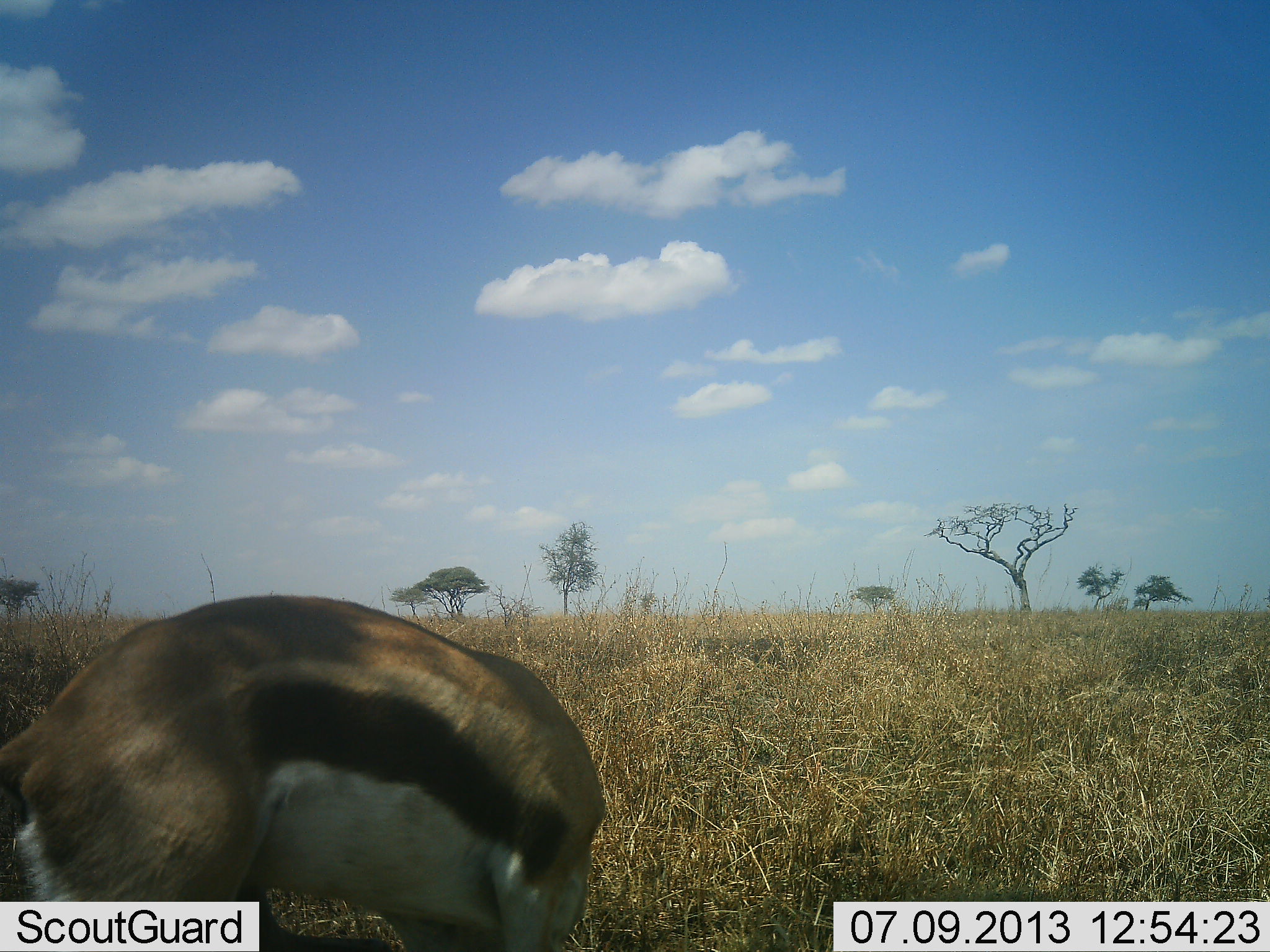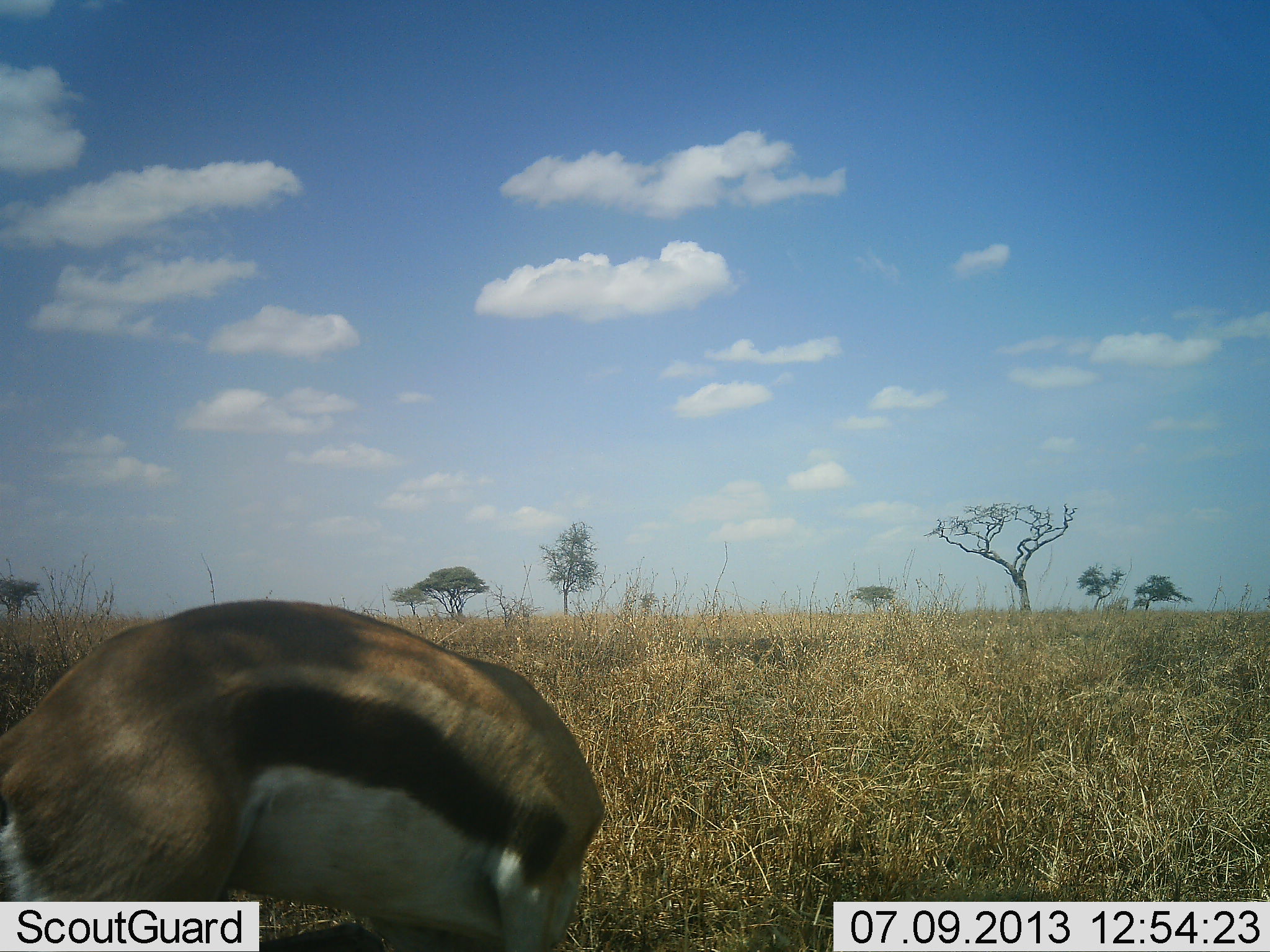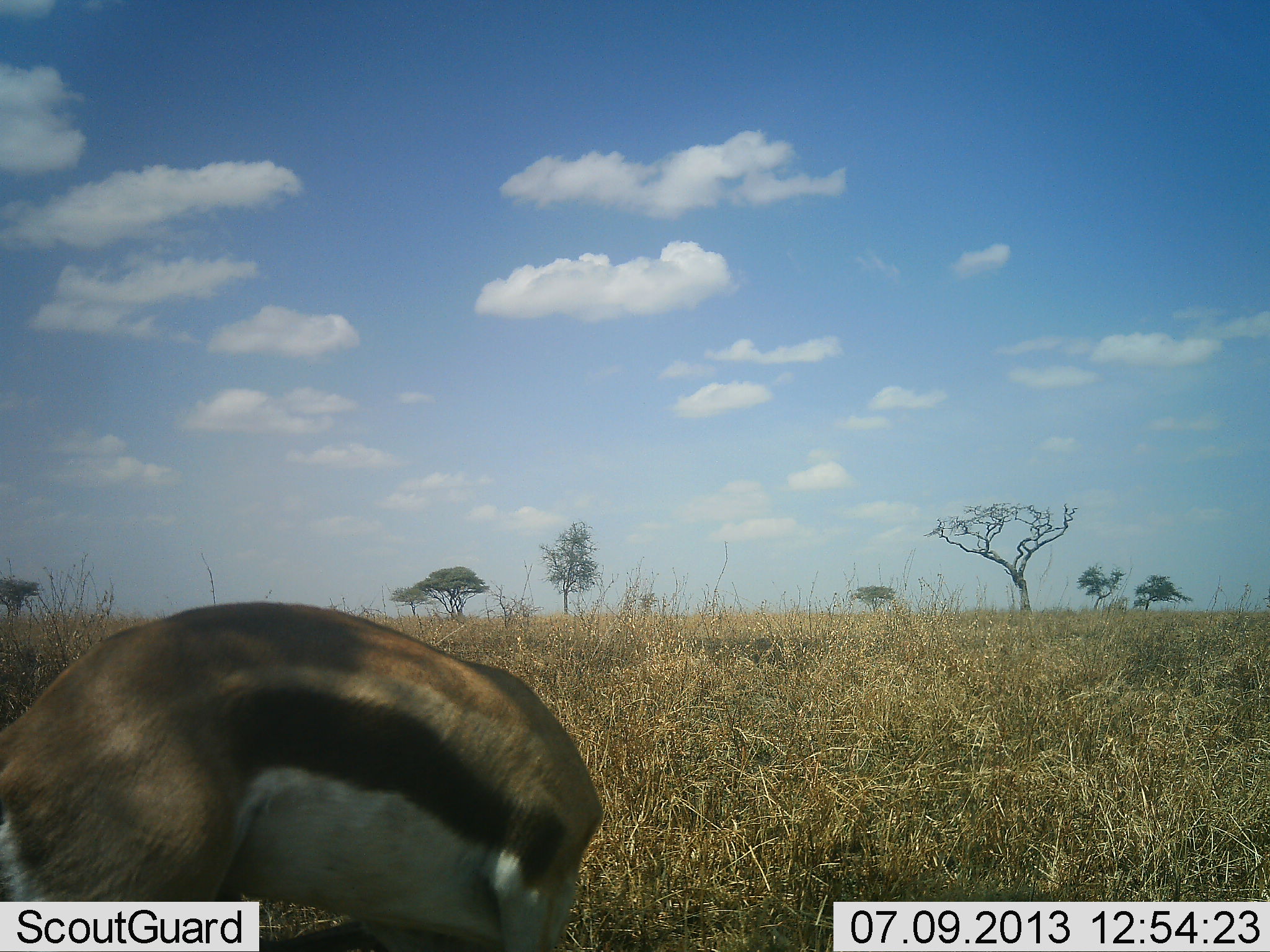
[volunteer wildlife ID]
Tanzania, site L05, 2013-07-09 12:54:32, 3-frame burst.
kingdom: Animalia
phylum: Chordata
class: Mammalia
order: Artiodactyla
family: Bovidae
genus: Eudorcas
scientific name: Eudorcas thomsonii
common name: thomson's gazelle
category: gazellethomsons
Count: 1.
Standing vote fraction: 50%.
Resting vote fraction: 0%.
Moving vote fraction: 0%.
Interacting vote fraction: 0%.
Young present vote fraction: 0%.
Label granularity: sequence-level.